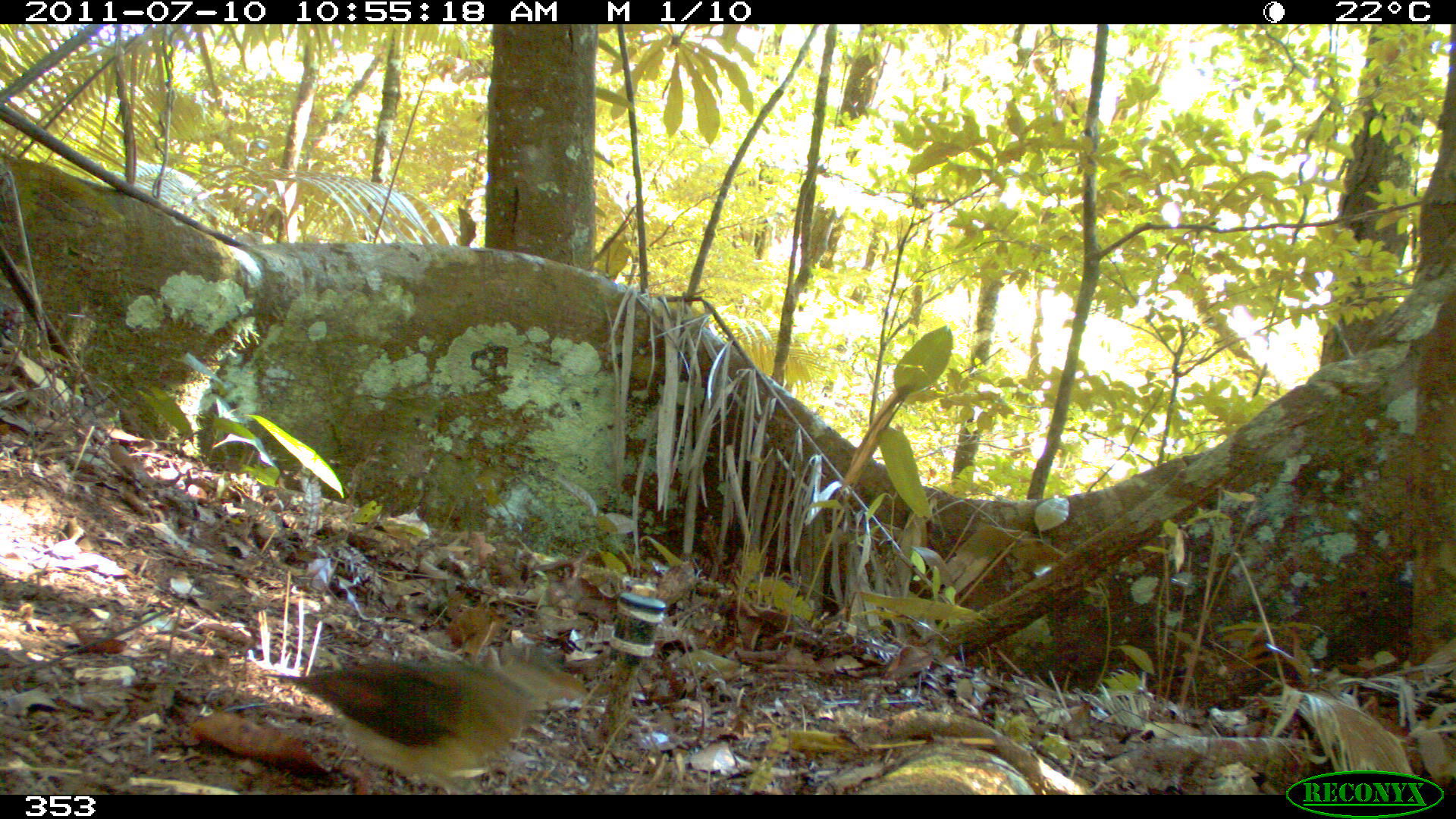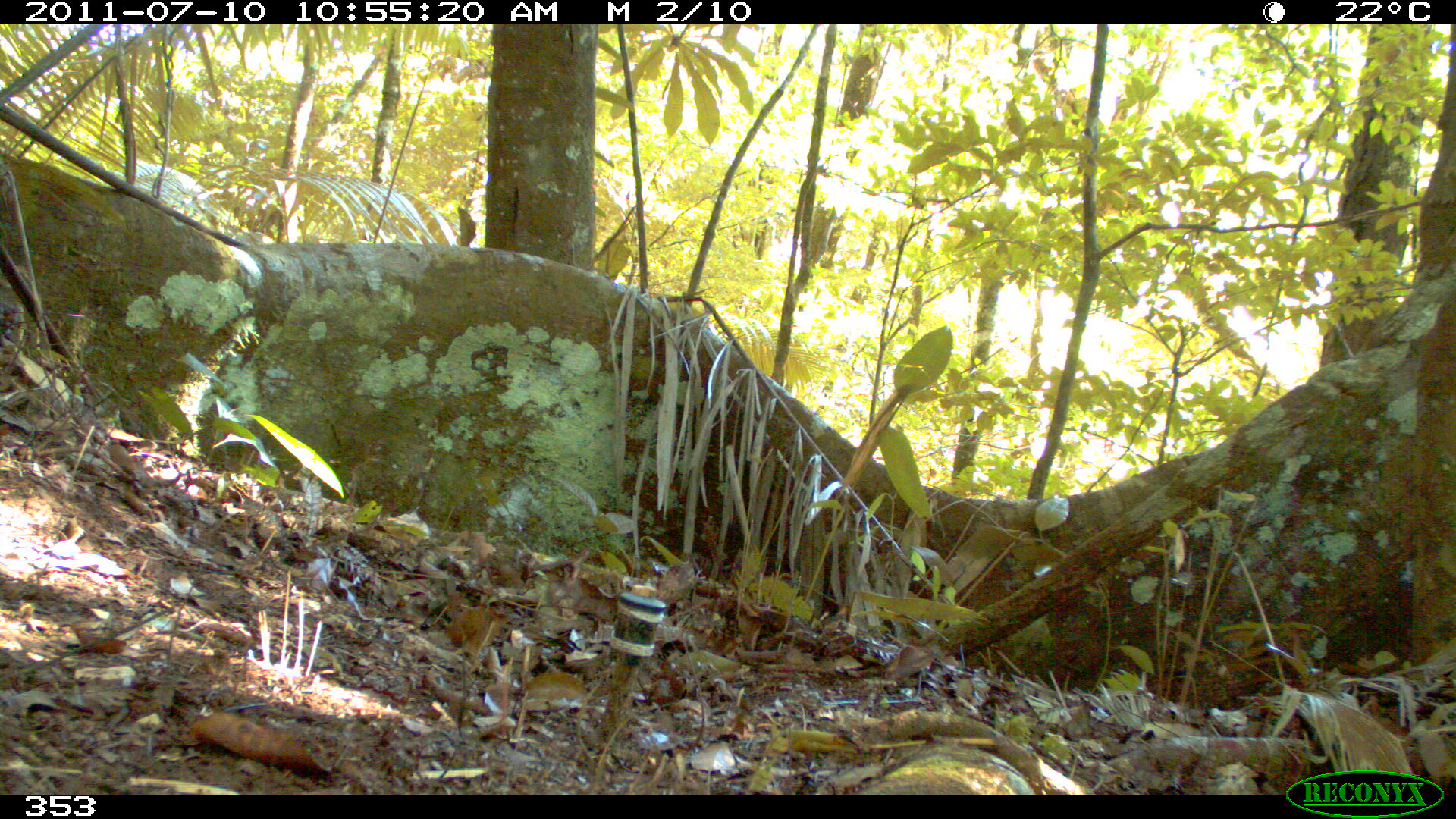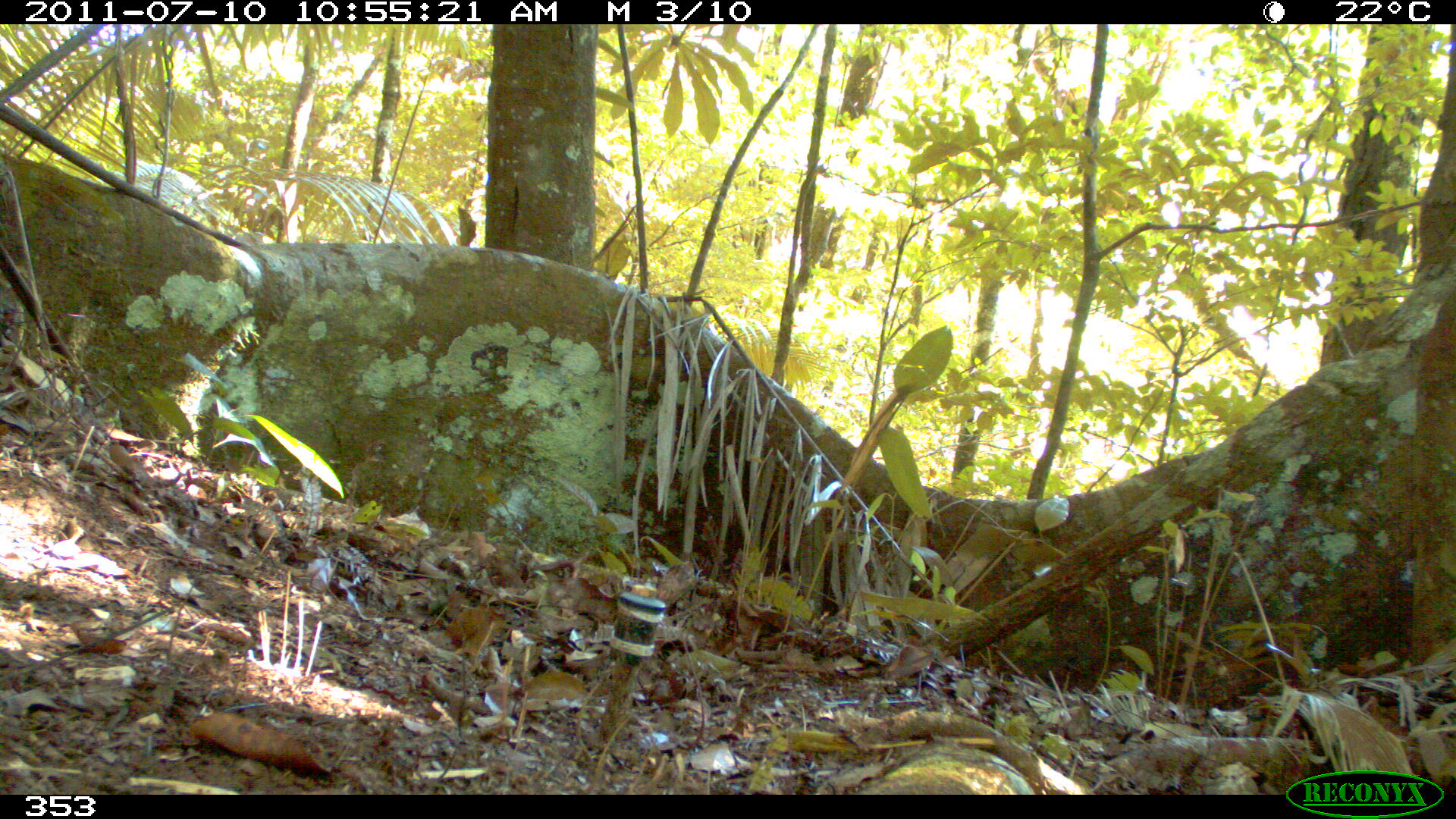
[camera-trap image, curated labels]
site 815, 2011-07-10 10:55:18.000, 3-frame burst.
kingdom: Animalia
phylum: Chordata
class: Aves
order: Columbiformes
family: Columbidae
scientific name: Columbidae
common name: dove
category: paloma